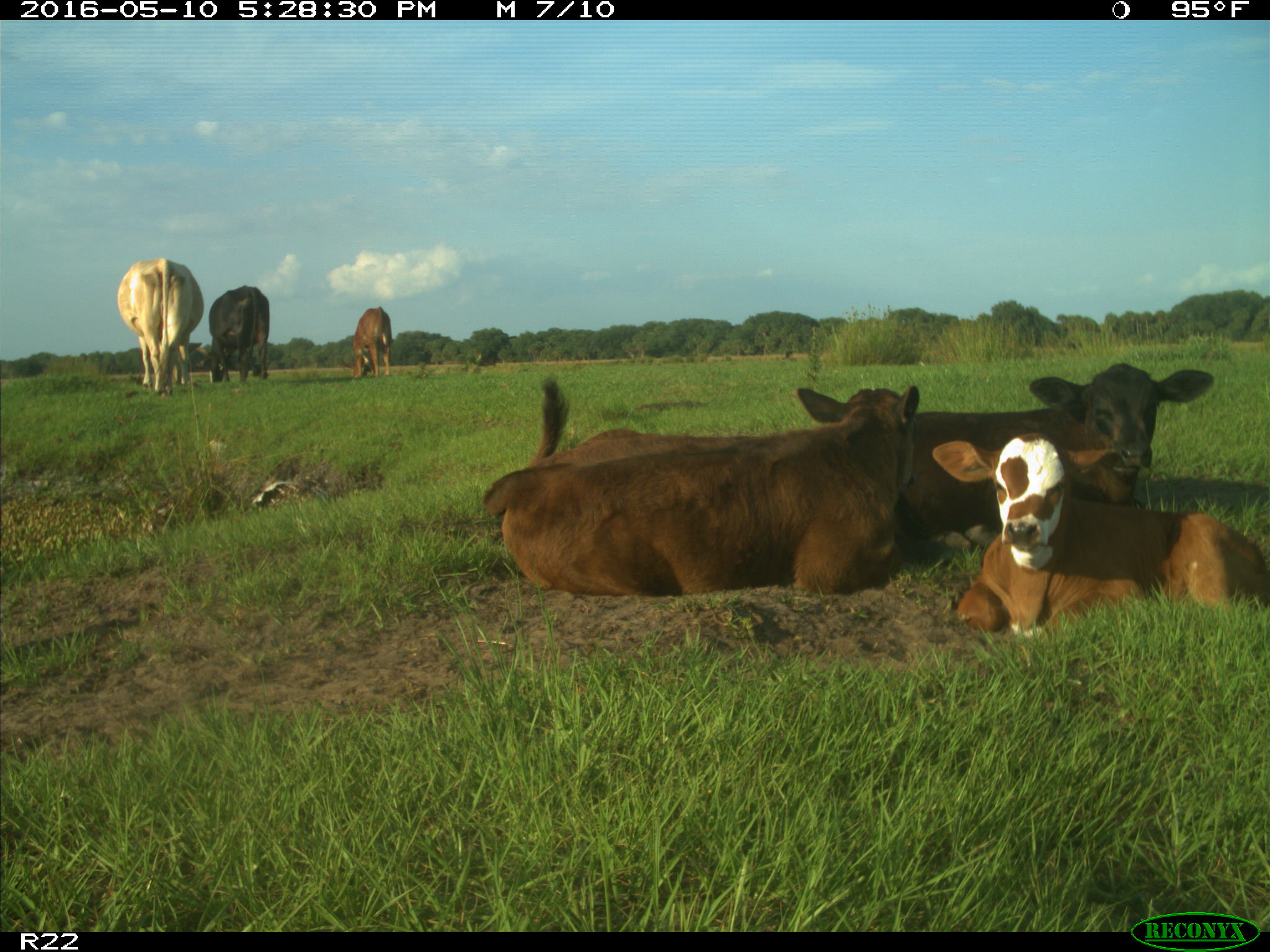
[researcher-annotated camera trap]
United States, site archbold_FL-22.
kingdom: Animalia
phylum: Chordata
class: Mammalia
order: Artiodactyla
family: Bovidae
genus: Bos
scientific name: Bos taurus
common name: domestic cow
Bos taurus (domestic cow).